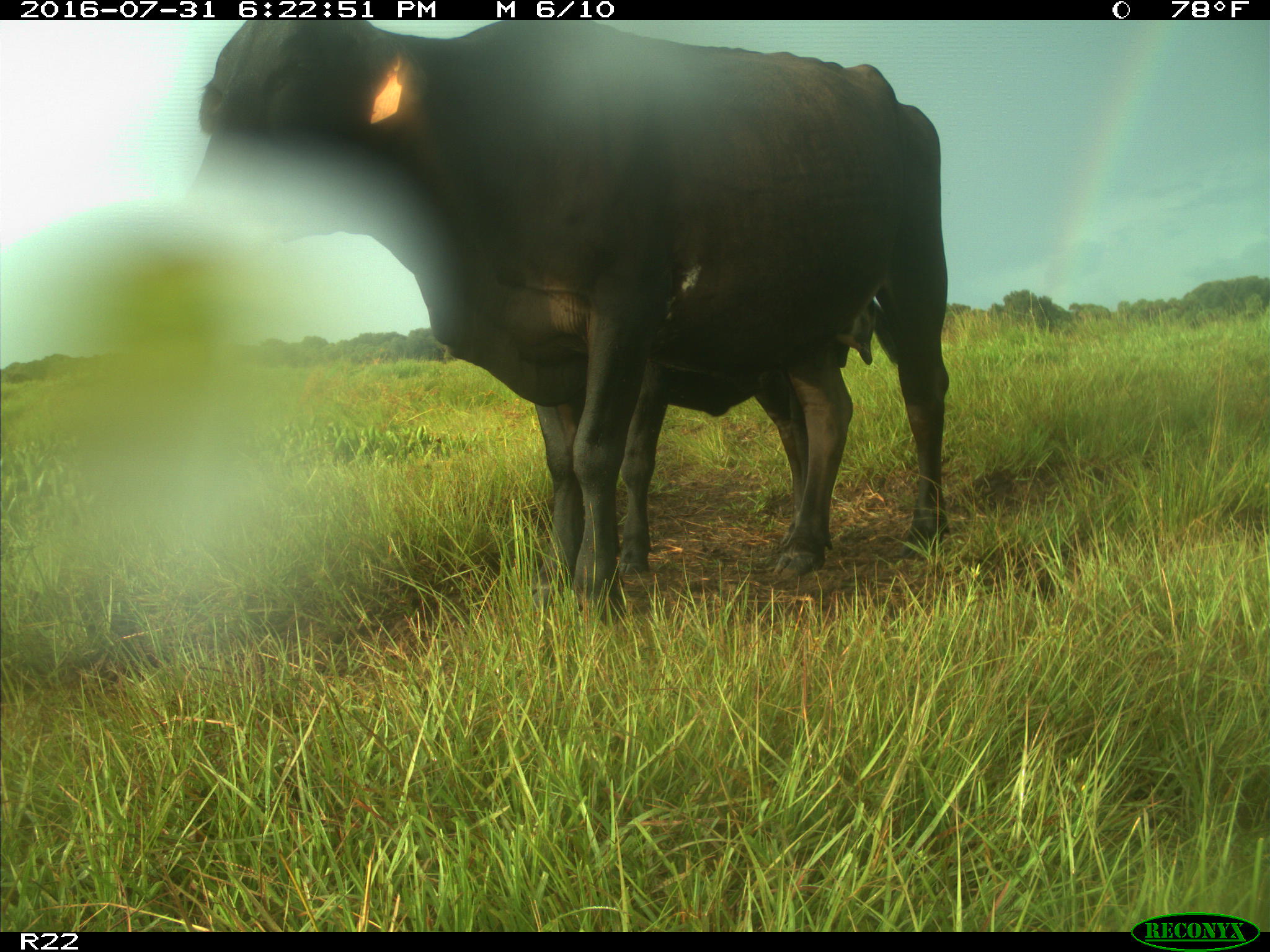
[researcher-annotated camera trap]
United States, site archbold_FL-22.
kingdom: Animalia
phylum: Chordata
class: Mammalia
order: Artiodactyla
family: Bovidae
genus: Bos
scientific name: Bos taurus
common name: domestic cow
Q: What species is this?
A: Bos taurus (domestic cow).